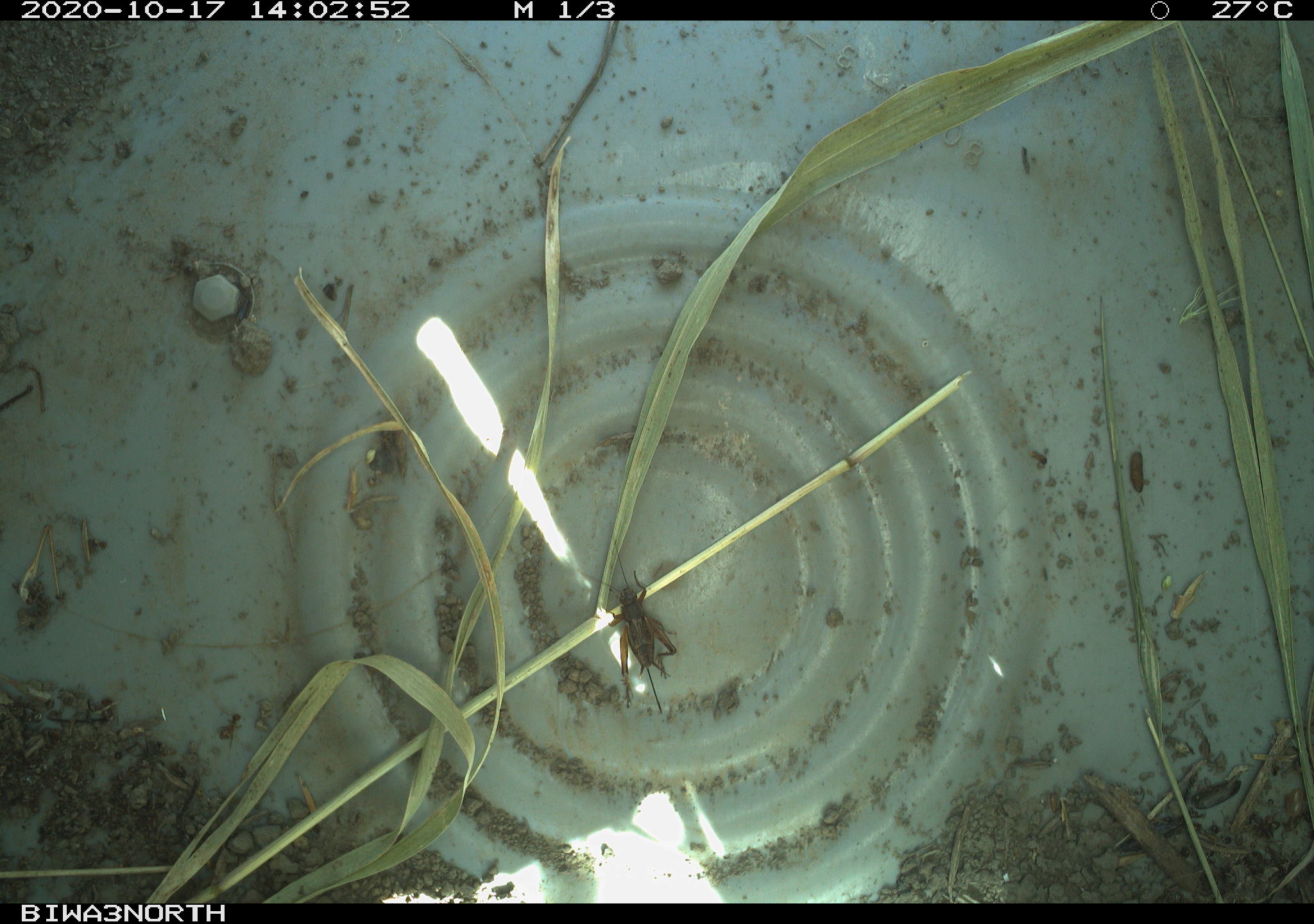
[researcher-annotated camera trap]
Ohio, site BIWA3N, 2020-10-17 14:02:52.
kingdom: Animalia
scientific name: Animalia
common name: animal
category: invertebrate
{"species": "invertebrate (animal) (Animalia)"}